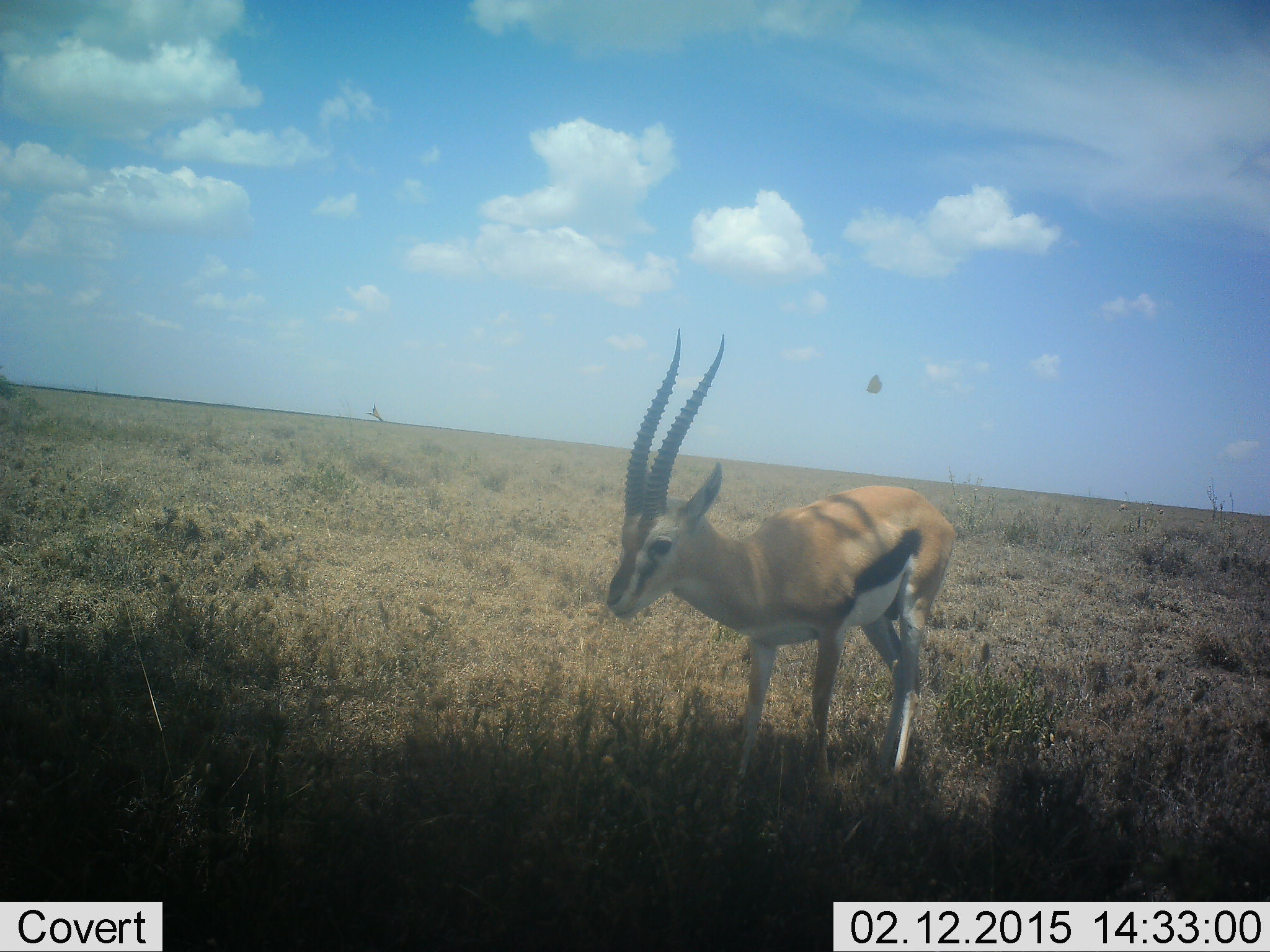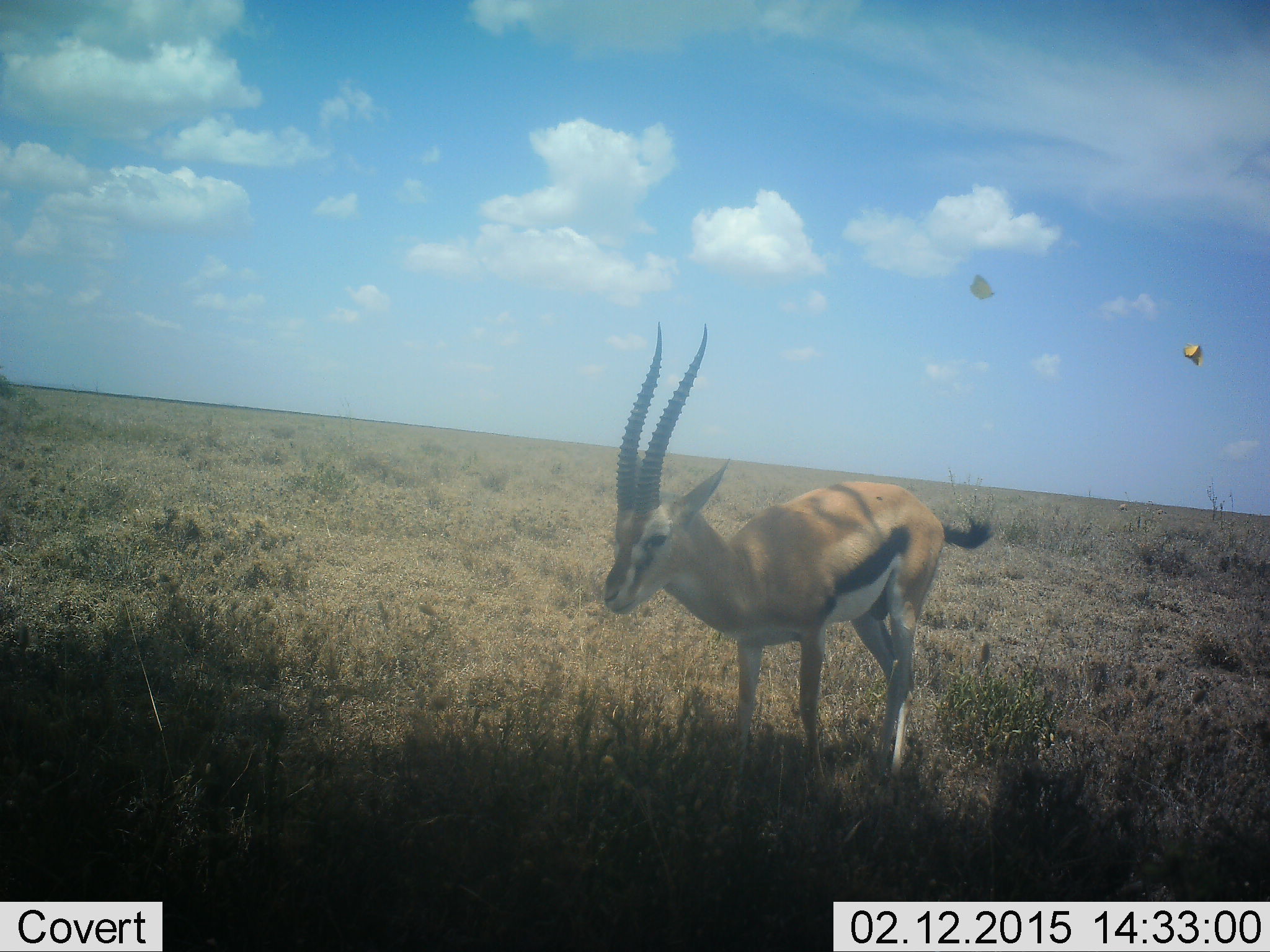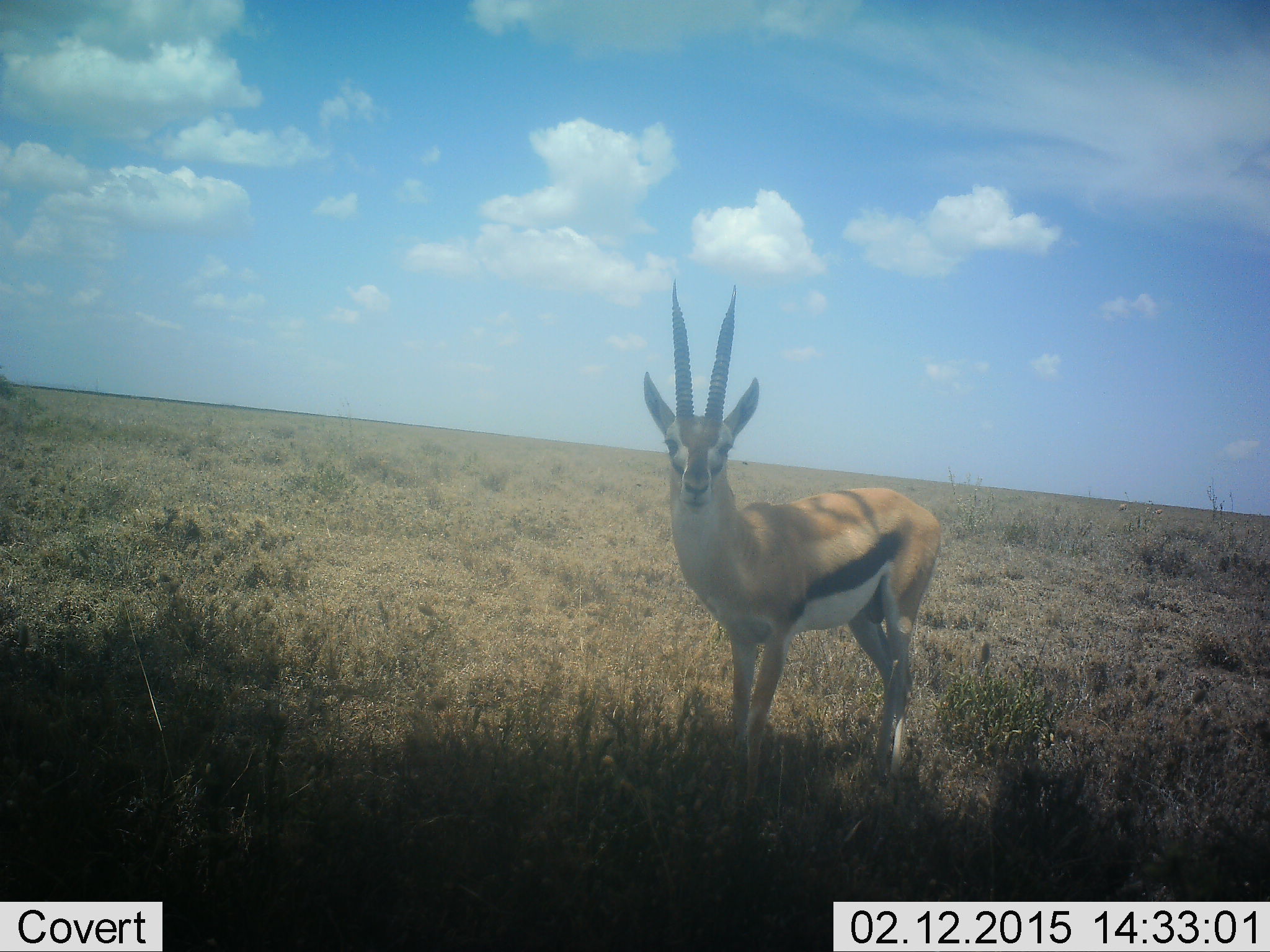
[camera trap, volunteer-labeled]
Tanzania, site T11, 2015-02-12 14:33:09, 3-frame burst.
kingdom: Animalia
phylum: Chordata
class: Mammalia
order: Artiodactyla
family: Bovidae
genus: Eudorcas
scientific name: Eudorcas thomsonii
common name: thomson's gazelle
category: gazellethomsons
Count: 1.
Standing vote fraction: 87%.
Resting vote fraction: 0%.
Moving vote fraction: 7%.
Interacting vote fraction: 0%.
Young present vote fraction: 0%.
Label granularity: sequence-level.